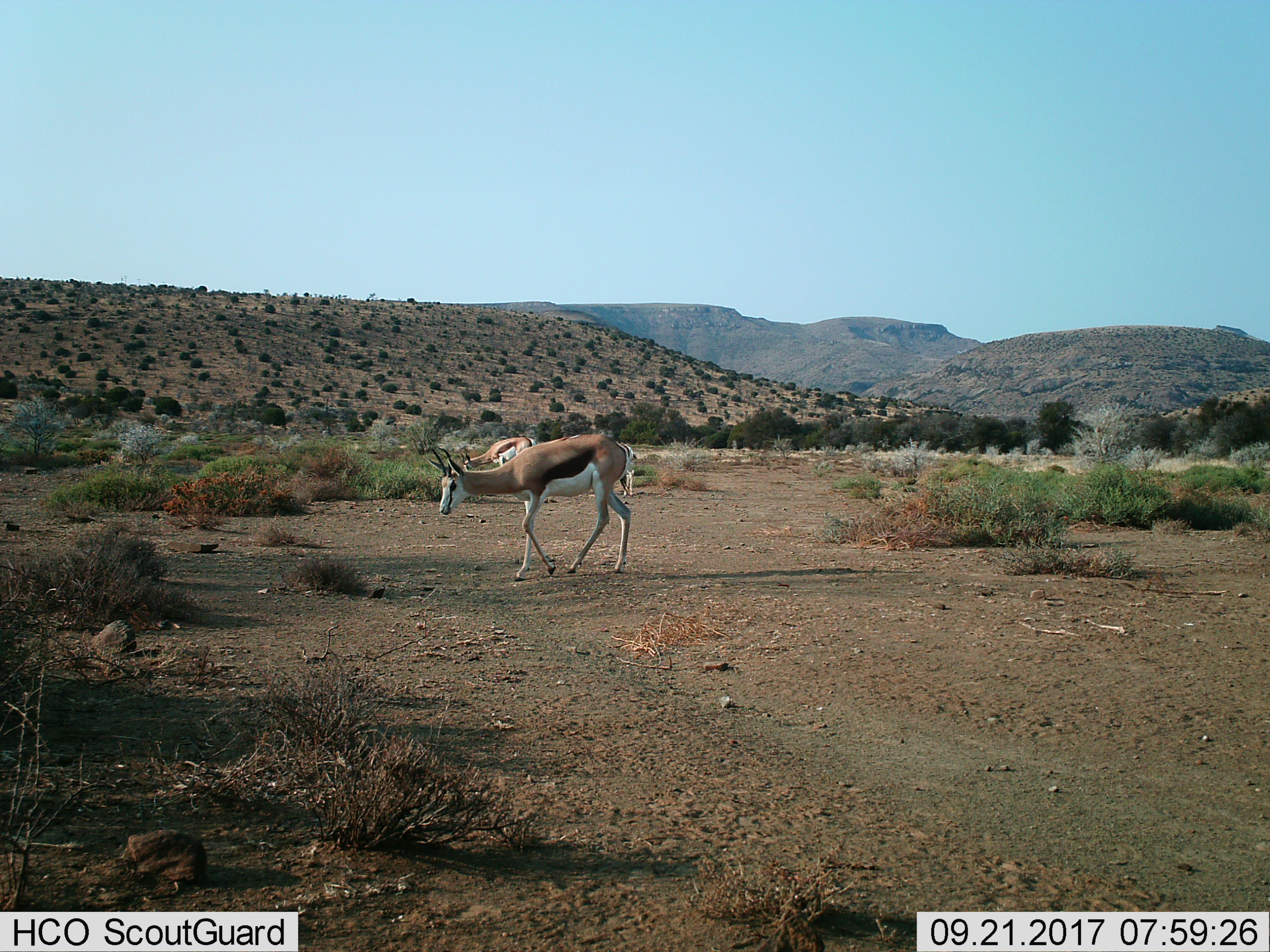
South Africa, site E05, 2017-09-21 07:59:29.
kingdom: Animalia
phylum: Chordata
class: Mammalia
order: Artiodactyla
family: Bovidae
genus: Antidorcas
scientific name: Antidorcas marsupialis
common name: springbok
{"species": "springbok (Antidorcas marsupialis)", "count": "2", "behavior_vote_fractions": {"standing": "14%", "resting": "0%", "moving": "71%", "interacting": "0%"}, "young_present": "0%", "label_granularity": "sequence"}